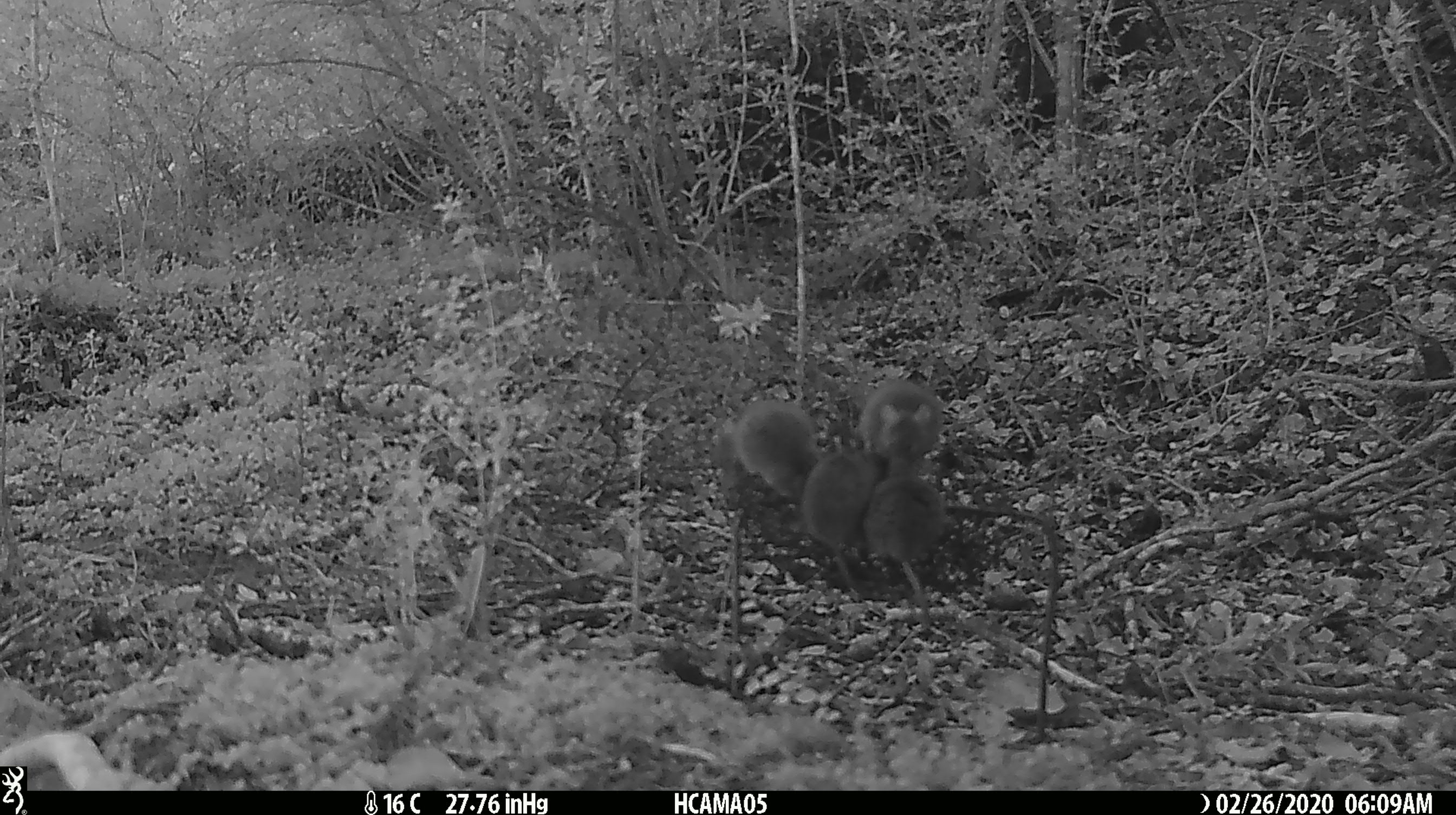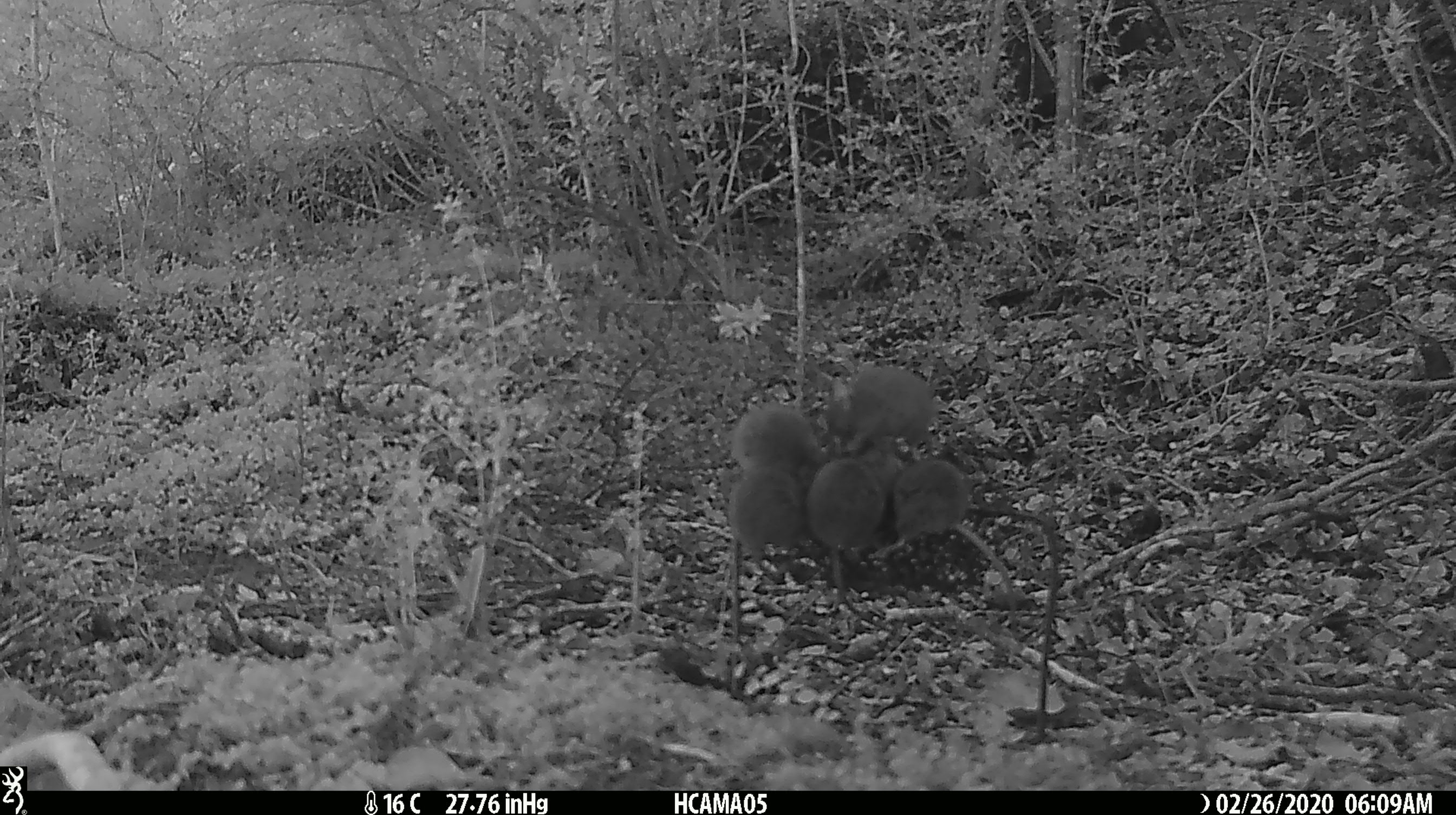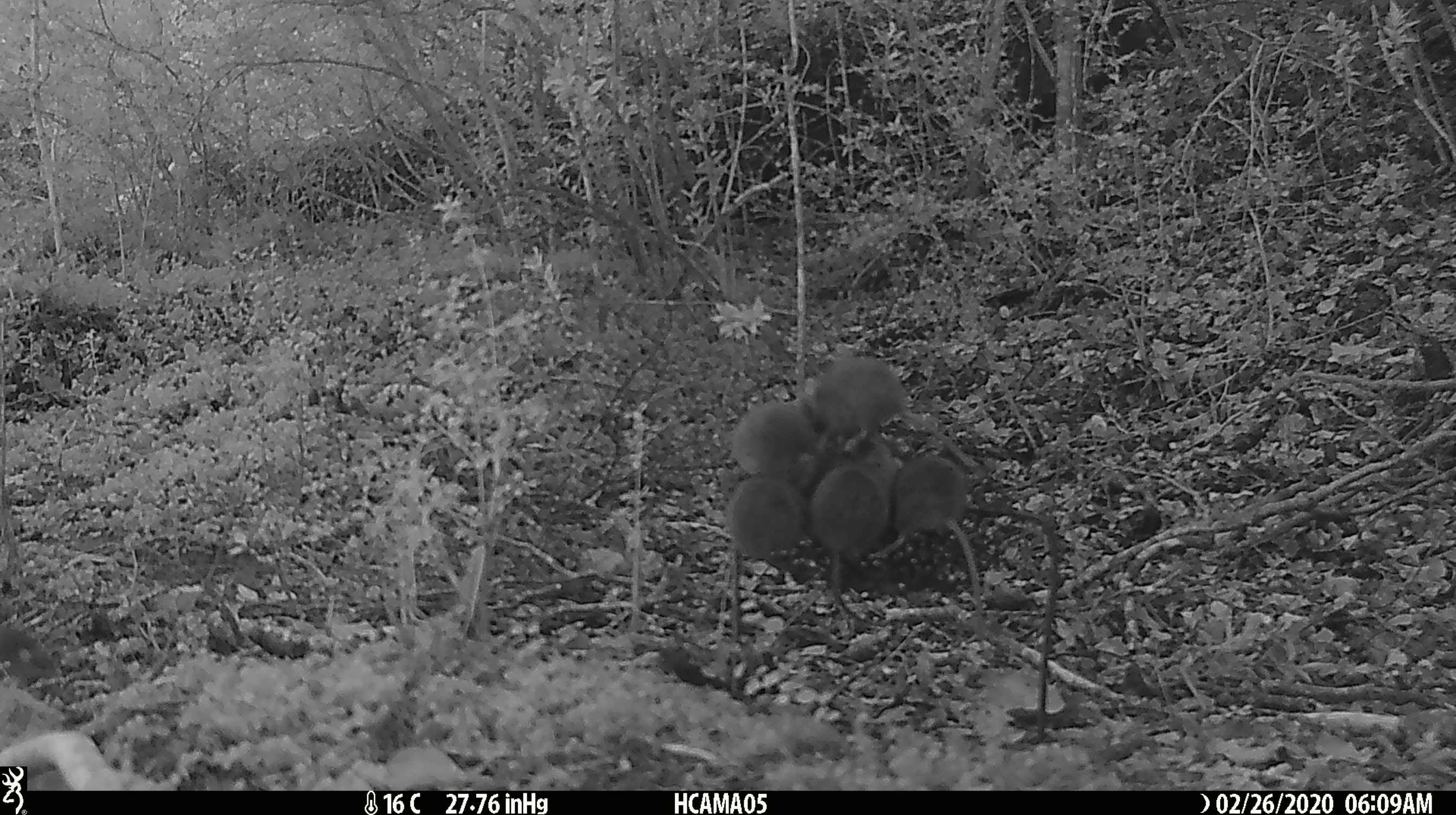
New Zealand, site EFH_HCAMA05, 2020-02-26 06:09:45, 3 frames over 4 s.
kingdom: Animalia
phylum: Chordata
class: Mammalia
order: Rodentia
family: Muridae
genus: Mus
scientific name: Mus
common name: mouse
Mouse (Mus).